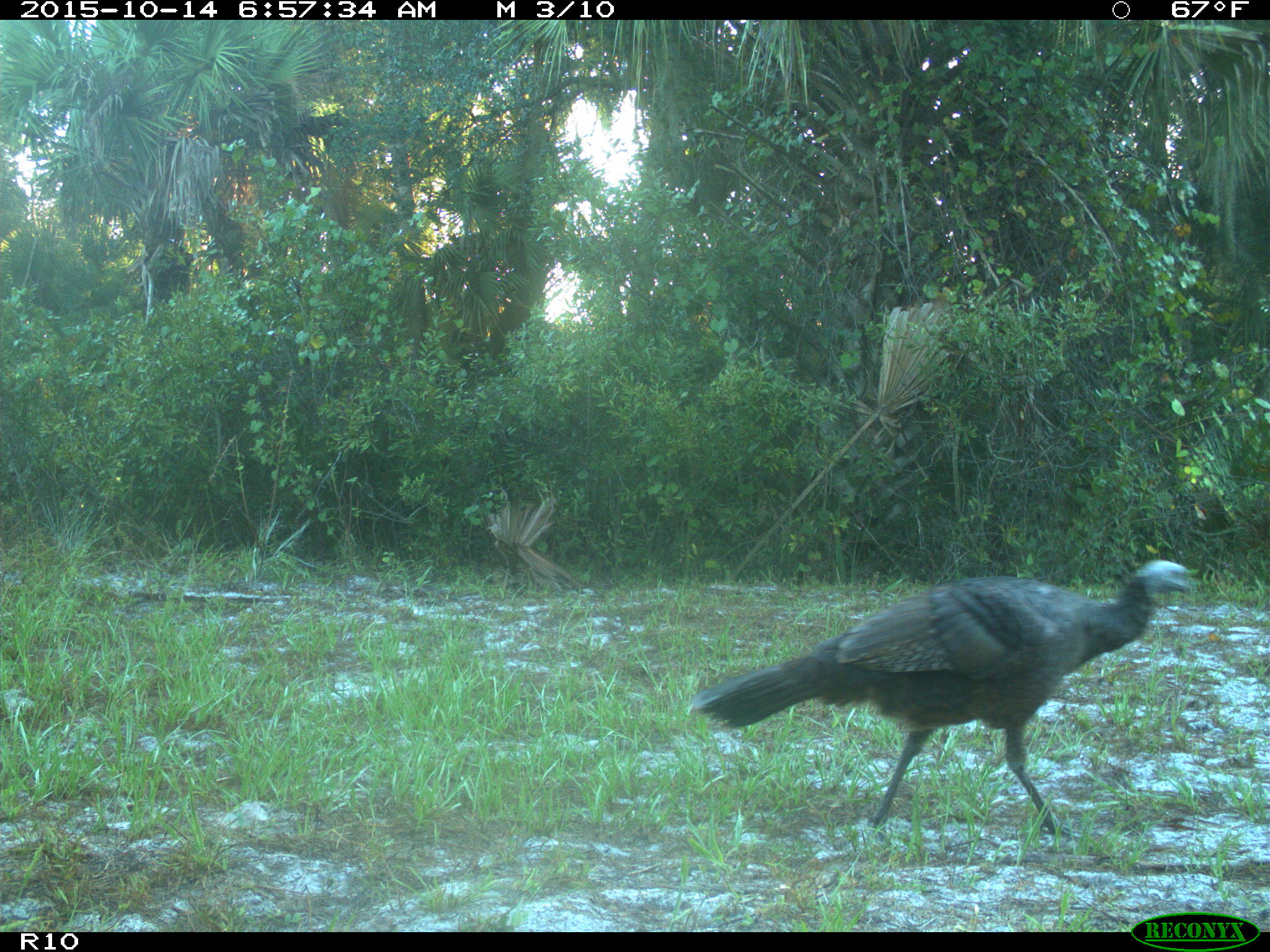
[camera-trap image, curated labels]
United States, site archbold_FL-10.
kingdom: Animalia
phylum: Chordata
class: Aves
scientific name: Aves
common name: birds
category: unidentified bird